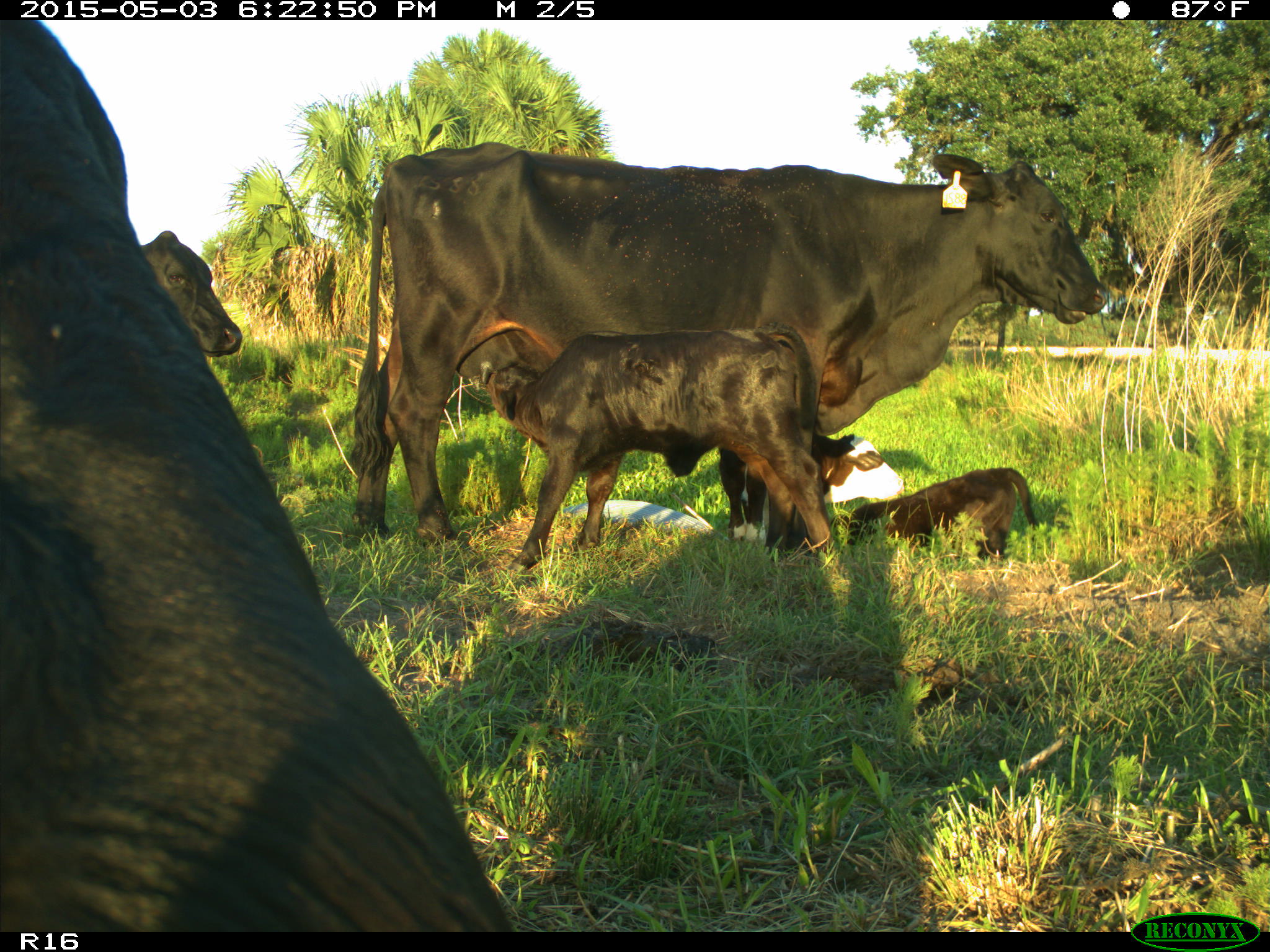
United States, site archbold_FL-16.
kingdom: Animalia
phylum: Chordata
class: Mammalia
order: Artiodactyla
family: Bovidae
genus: Bos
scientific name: Bos taurus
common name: domestic cow